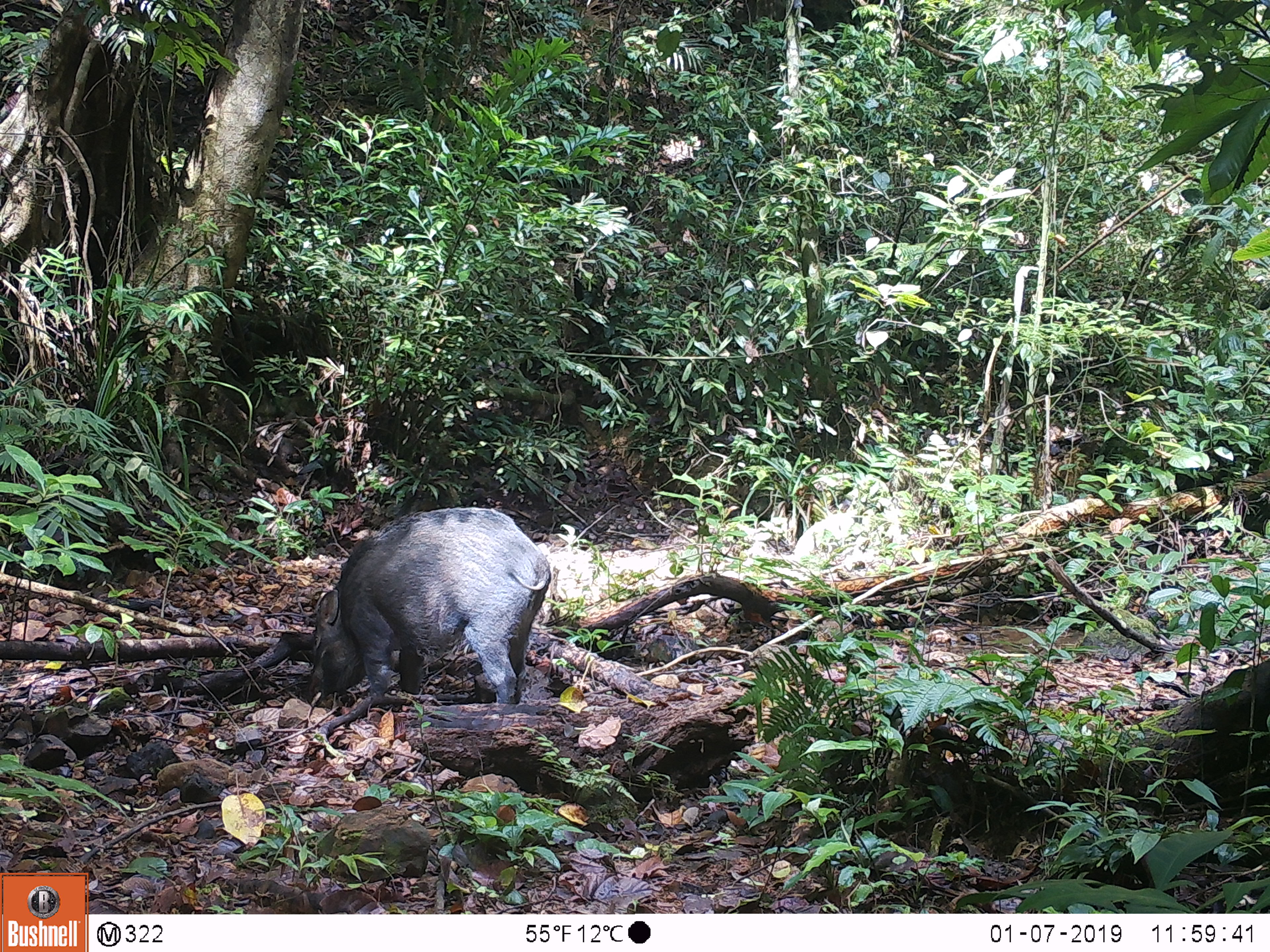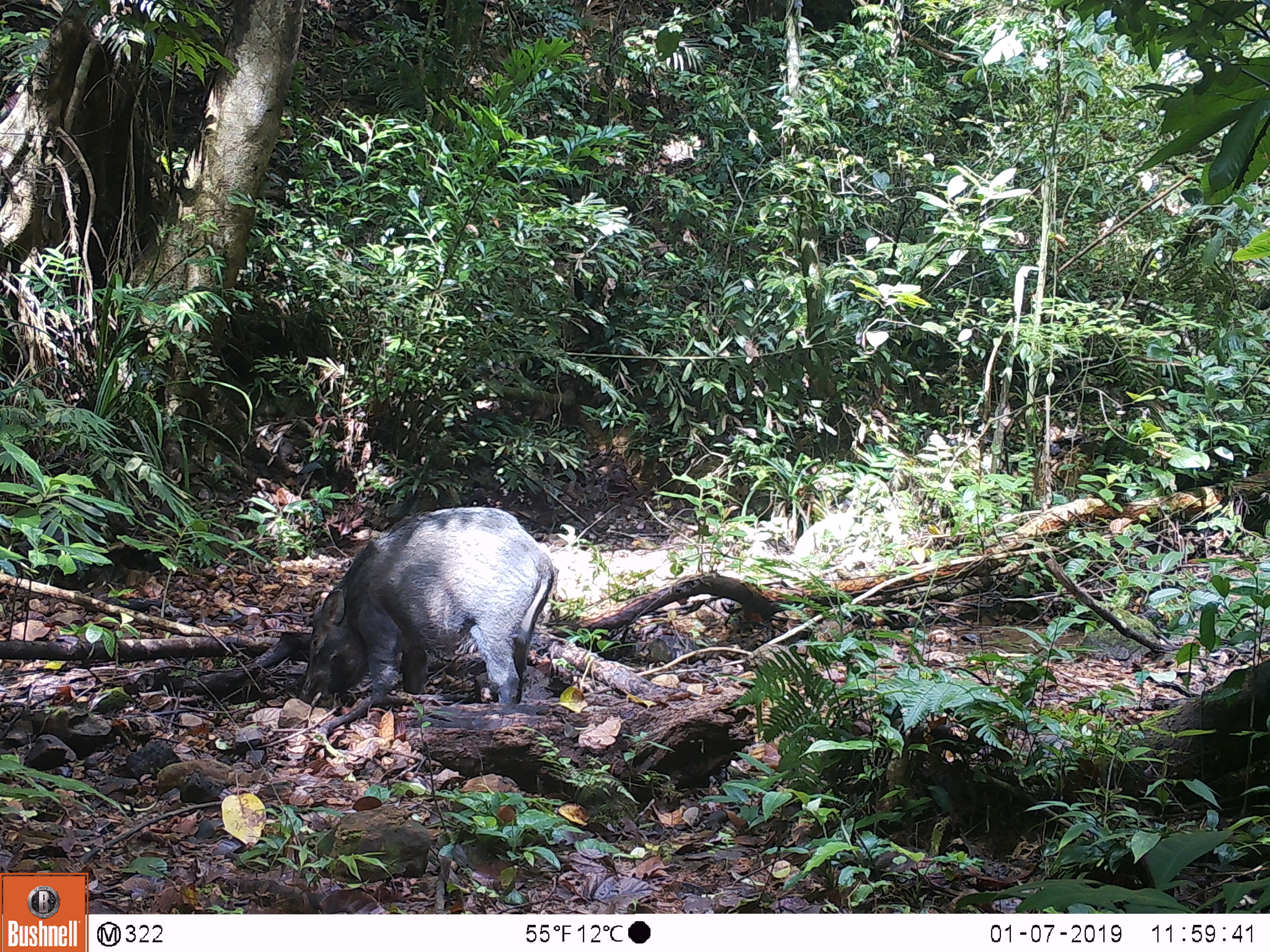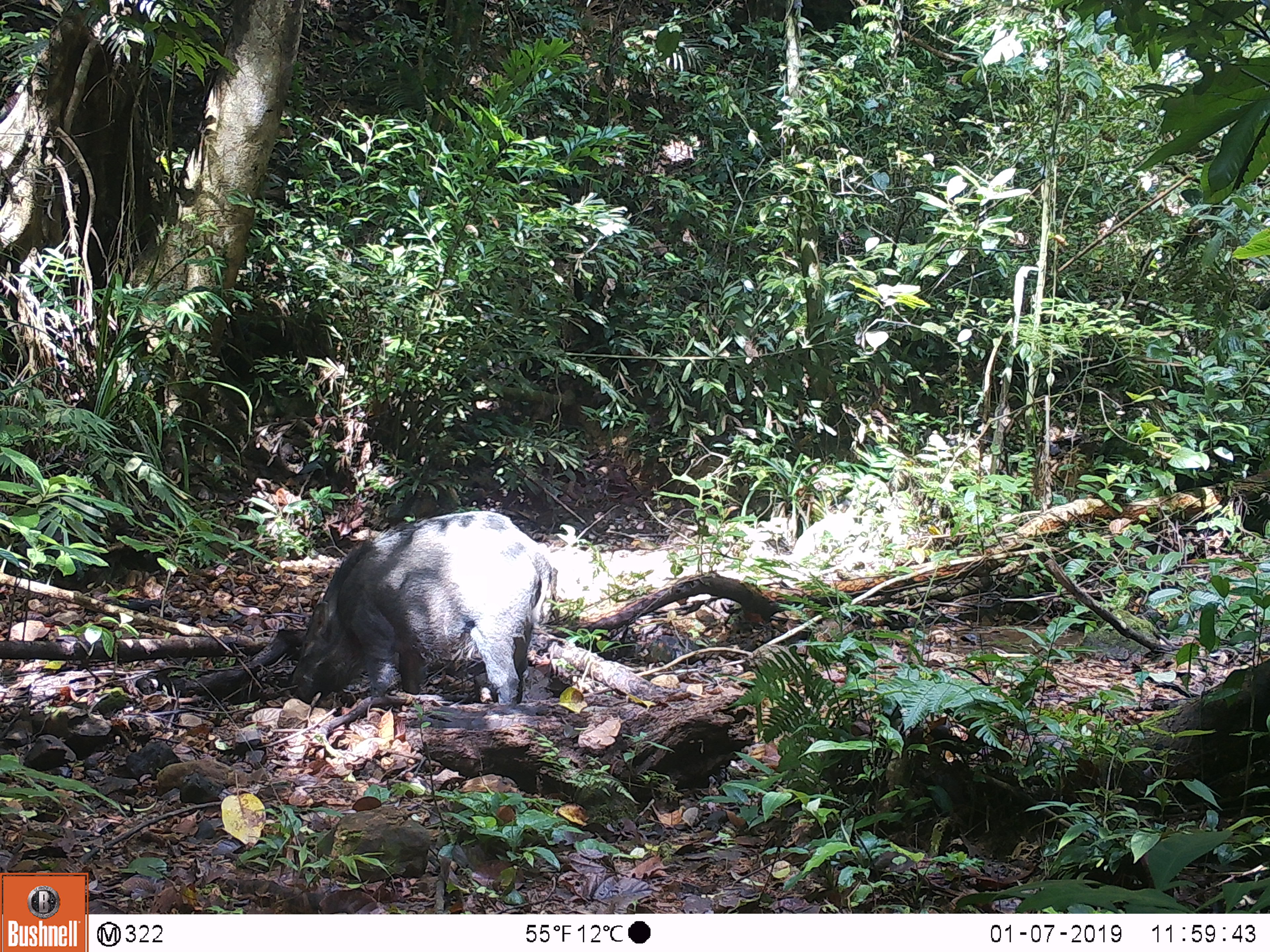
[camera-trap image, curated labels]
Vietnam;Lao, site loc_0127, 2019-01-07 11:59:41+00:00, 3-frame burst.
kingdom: Animalia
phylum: Chordata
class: Mammalia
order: Artiodactyla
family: Suidae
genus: Sus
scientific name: Sus scrofa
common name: eurasian wild pig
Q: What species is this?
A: Eurasian wild pig (Sus scrofa).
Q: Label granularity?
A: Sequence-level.